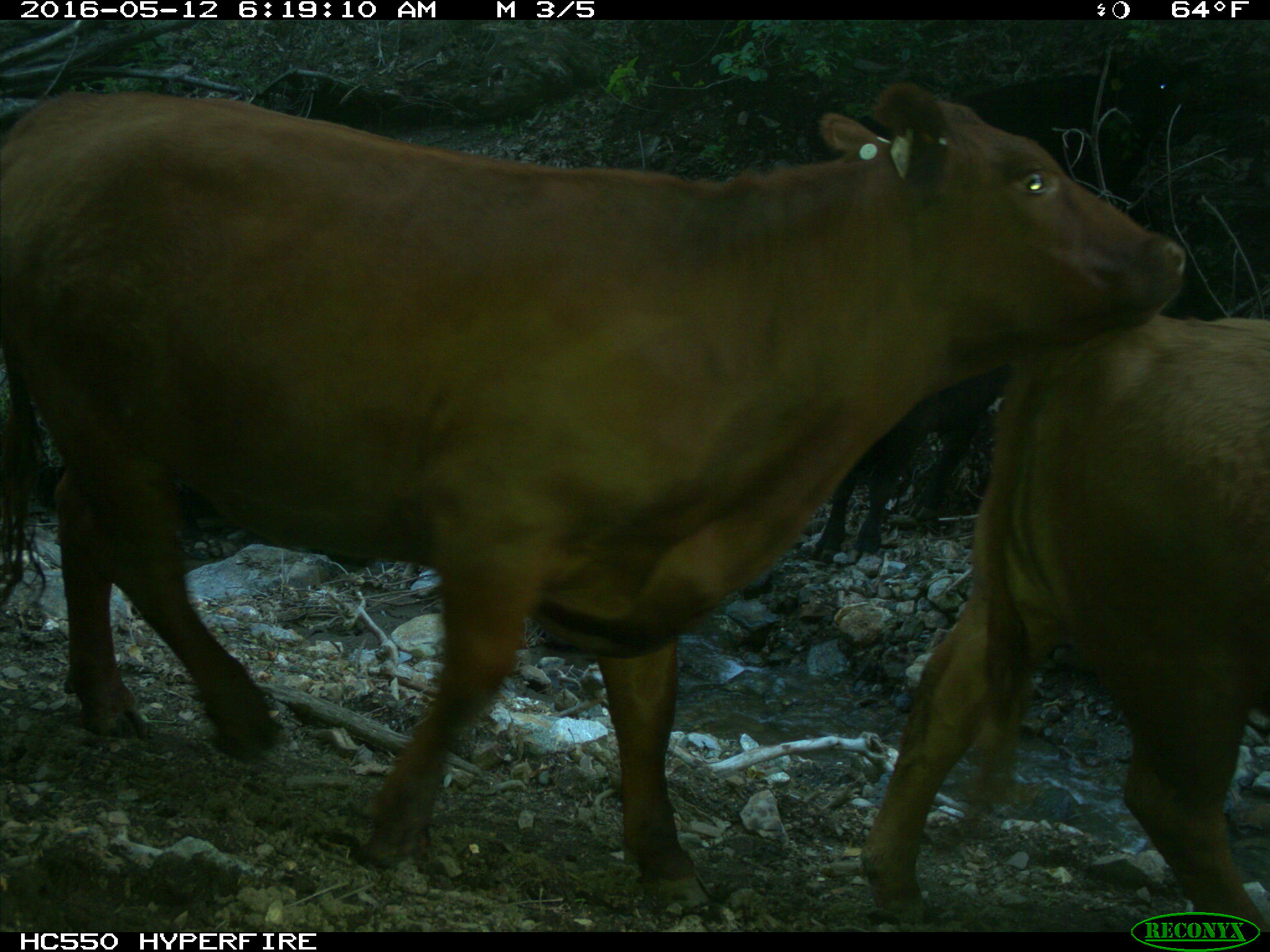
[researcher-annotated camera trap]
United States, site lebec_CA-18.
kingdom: Animalia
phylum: Chordata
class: Mammalia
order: Artiodactyla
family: Bovidae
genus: Bos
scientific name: Bos taurus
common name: domestic cow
Bos taurus (domestic cow).